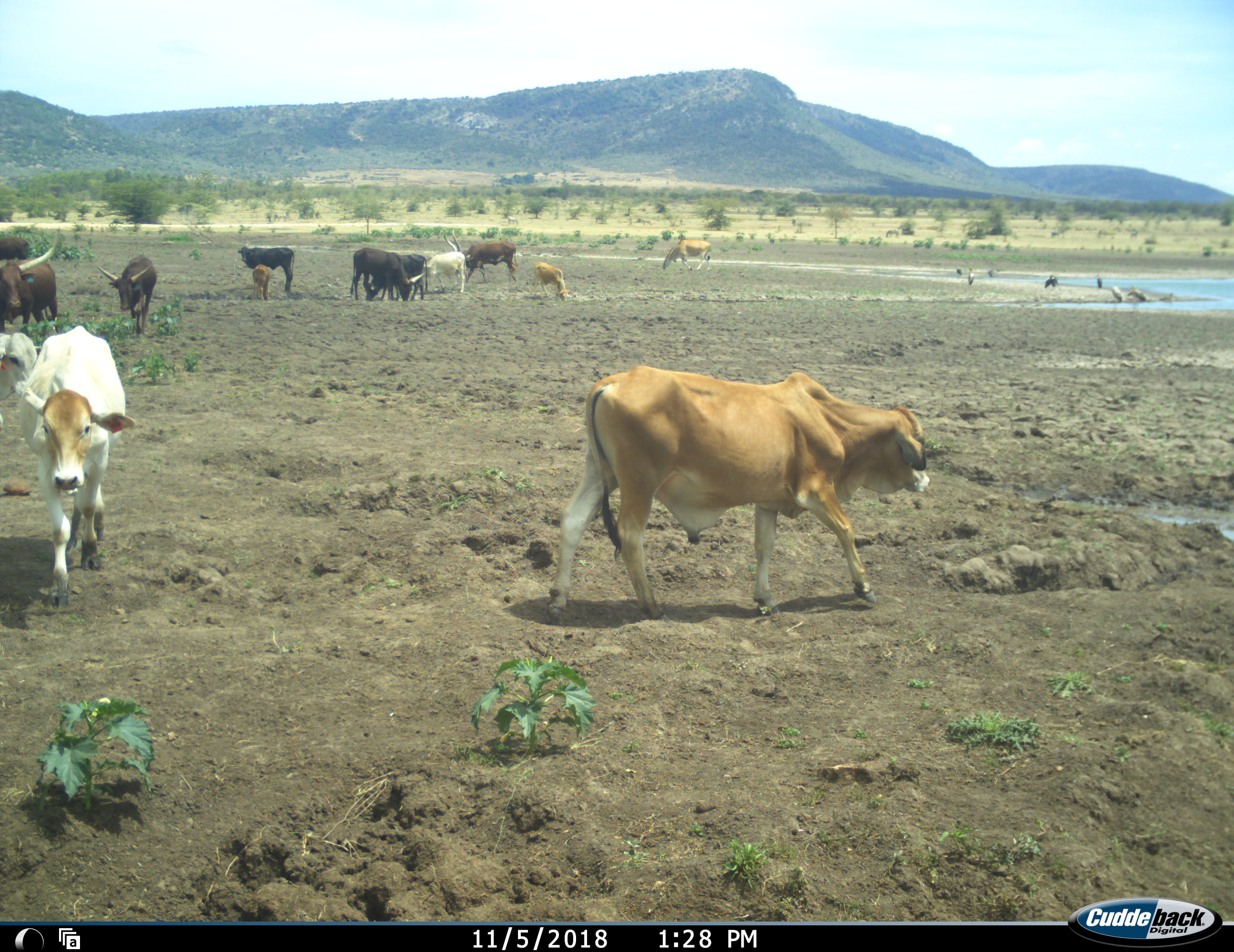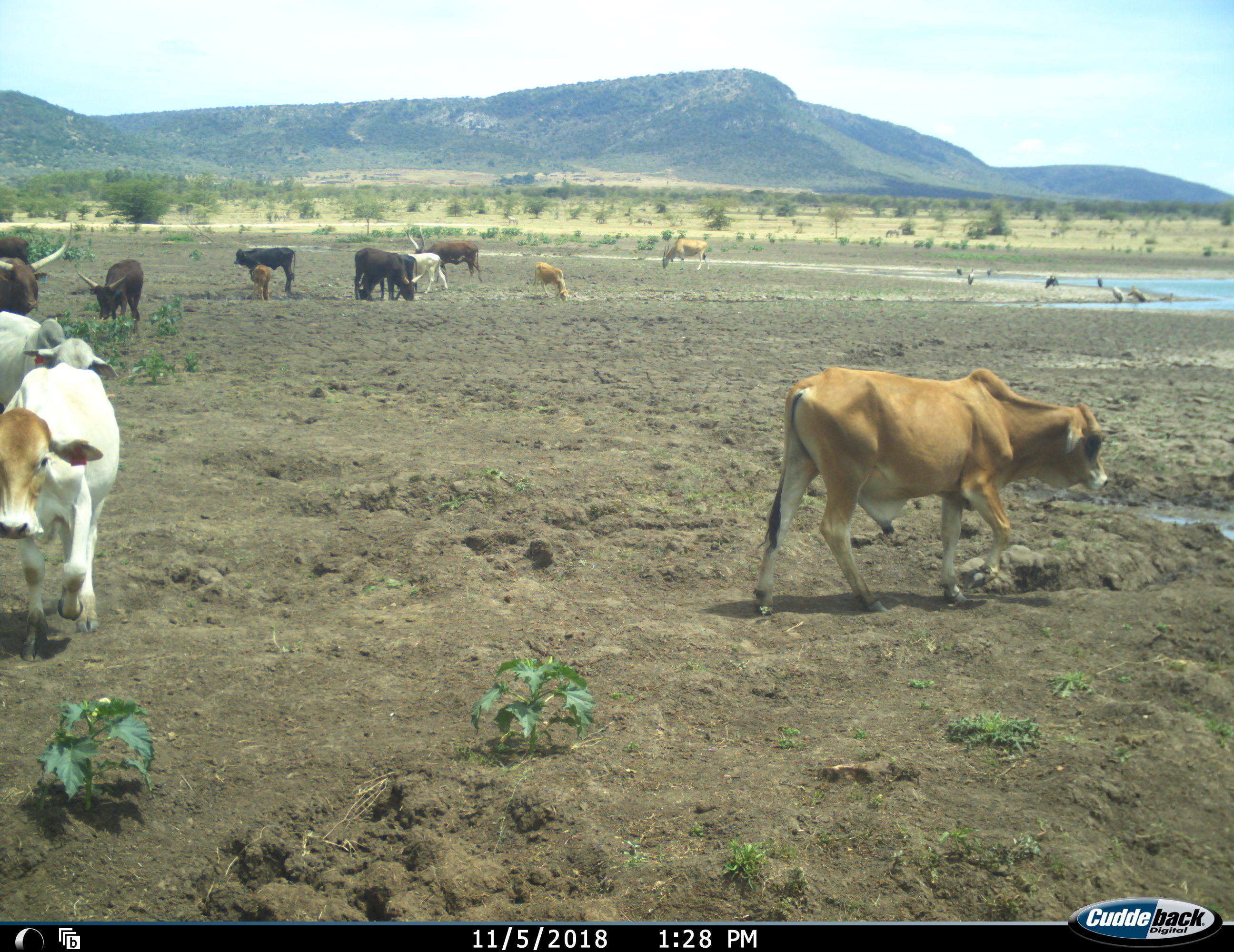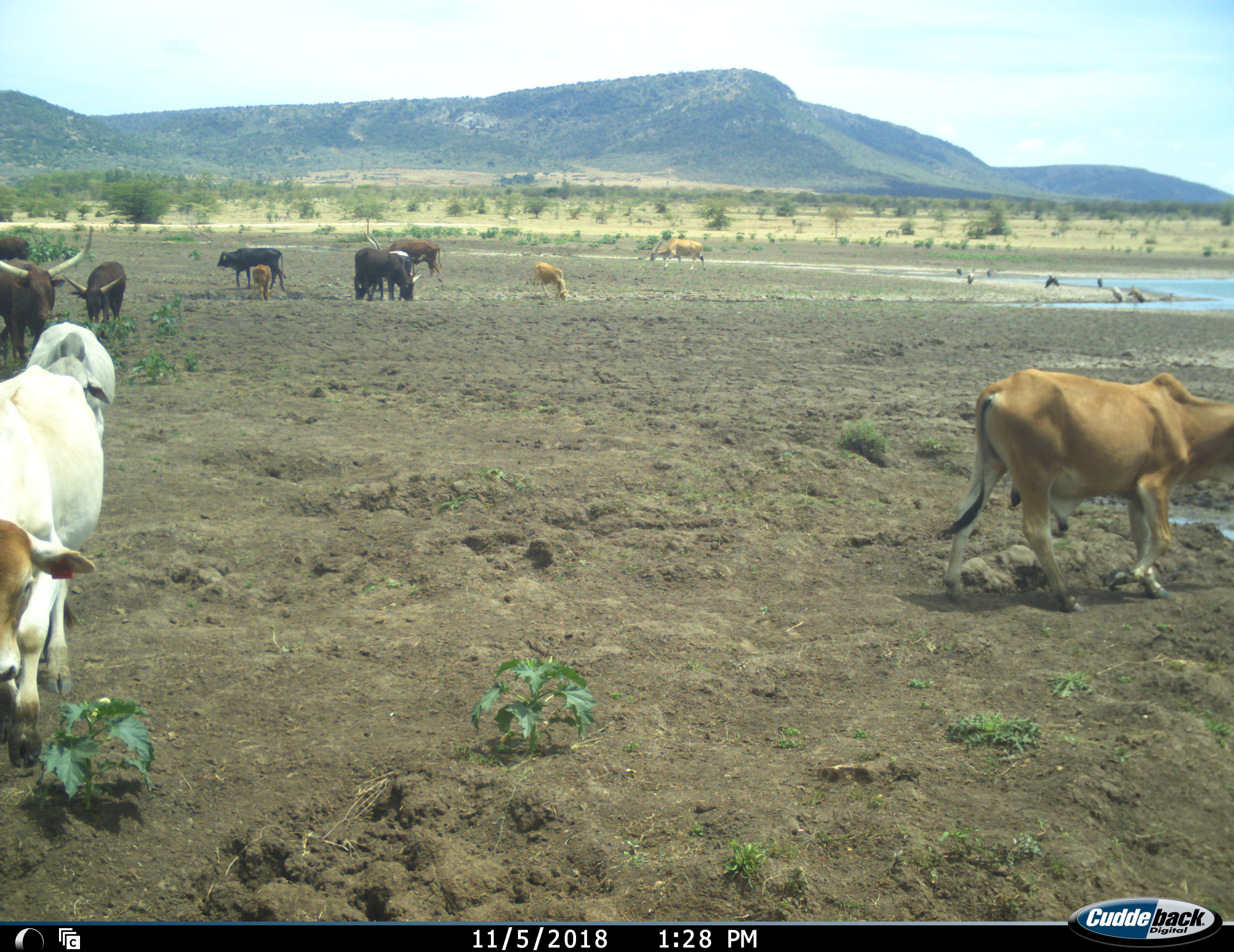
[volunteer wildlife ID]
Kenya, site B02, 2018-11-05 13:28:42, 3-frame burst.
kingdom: Animalia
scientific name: Animalia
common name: animal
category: domesticanimal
Domesticanimal (animal) (Animalia), count 11-50. Behavior (volunteer vote fractions): standing 44%, resting 11%, moving 89%, interacting 0%. Young present (vote fraction): 67%. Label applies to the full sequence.